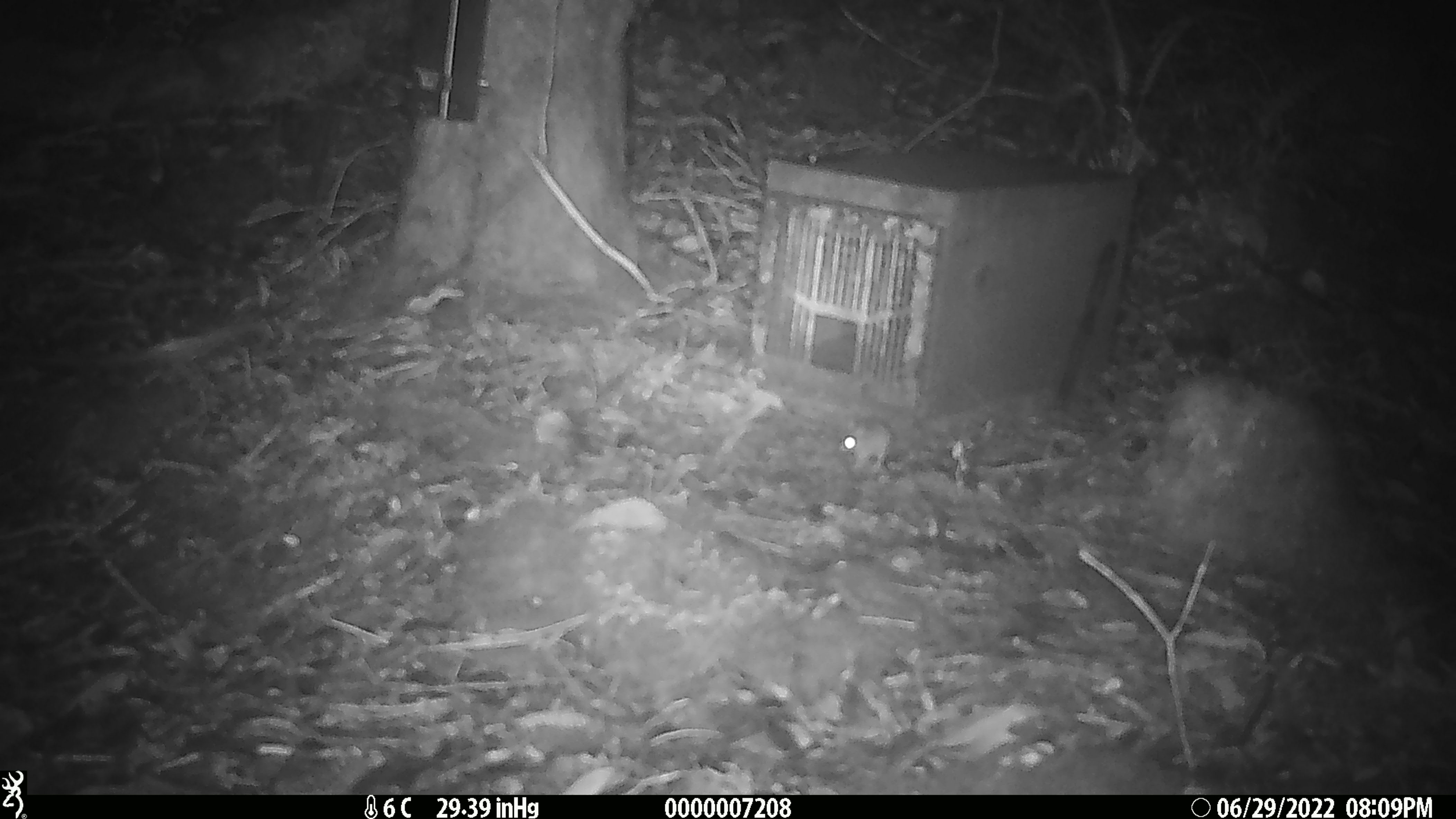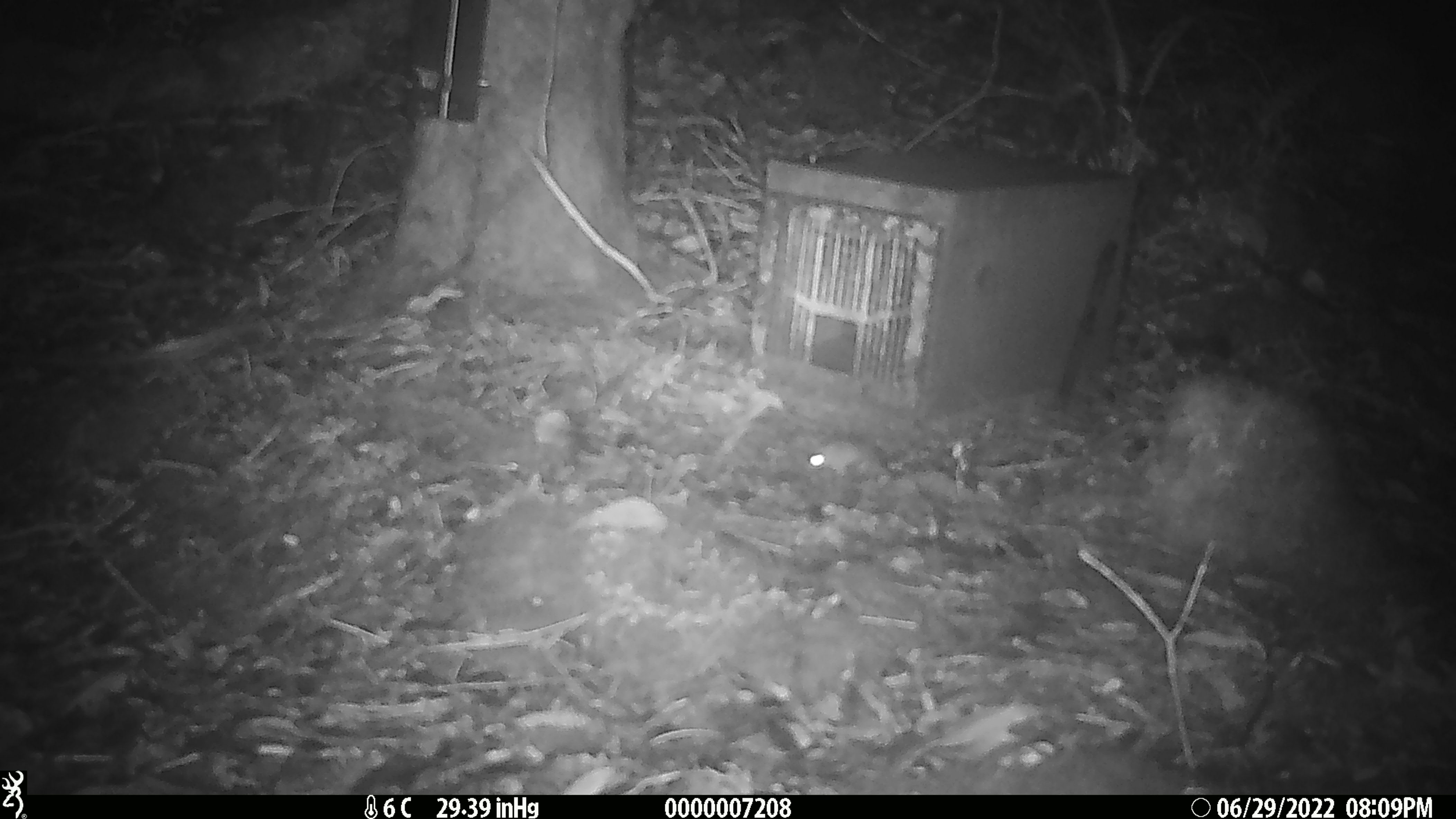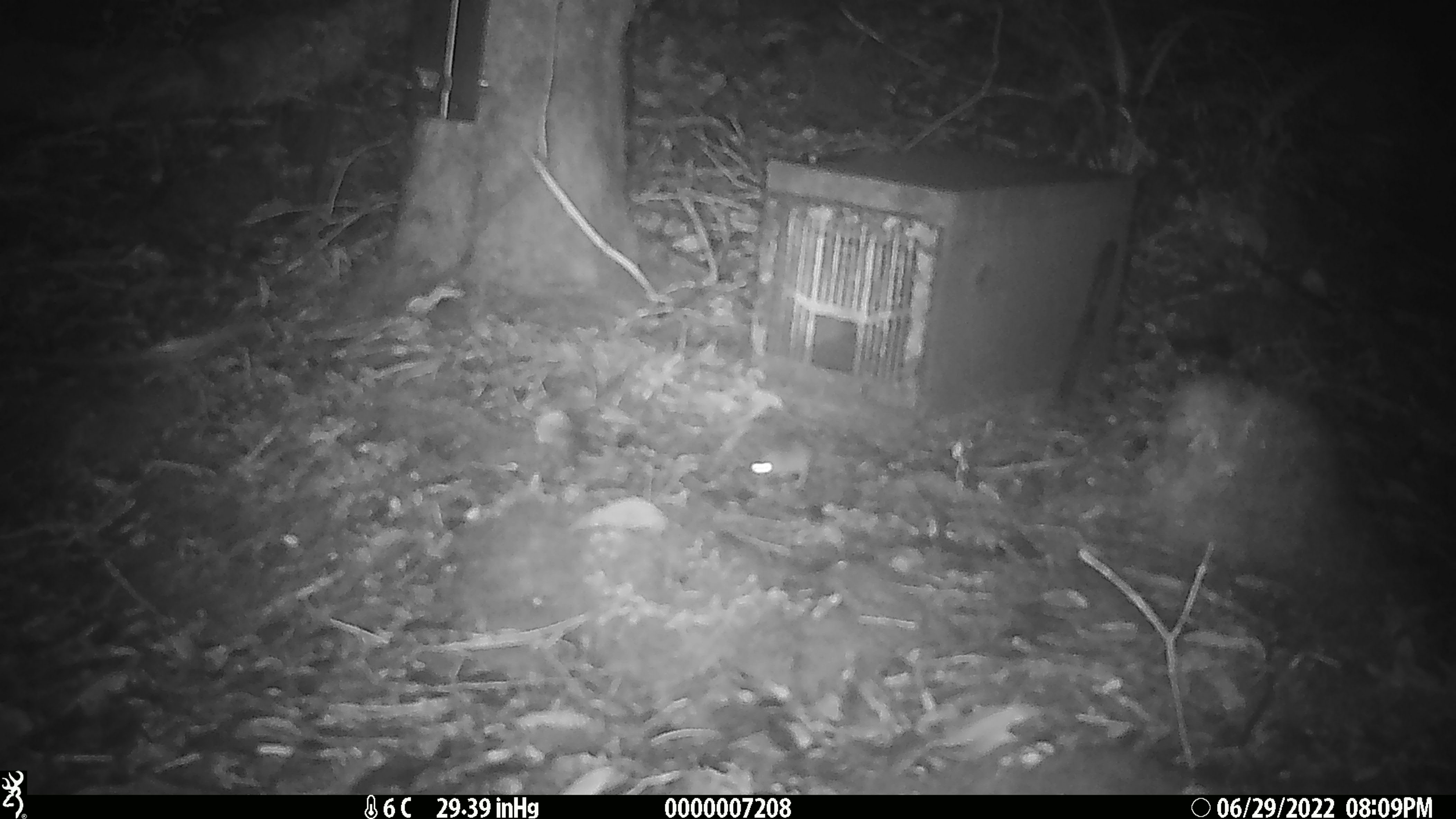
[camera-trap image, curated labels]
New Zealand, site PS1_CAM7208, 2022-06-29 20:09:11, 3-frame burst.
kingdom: Animalia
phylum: Chordata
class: Mammalia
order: Rodentia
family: Muridae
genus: Mus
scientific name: Mus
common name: mouse